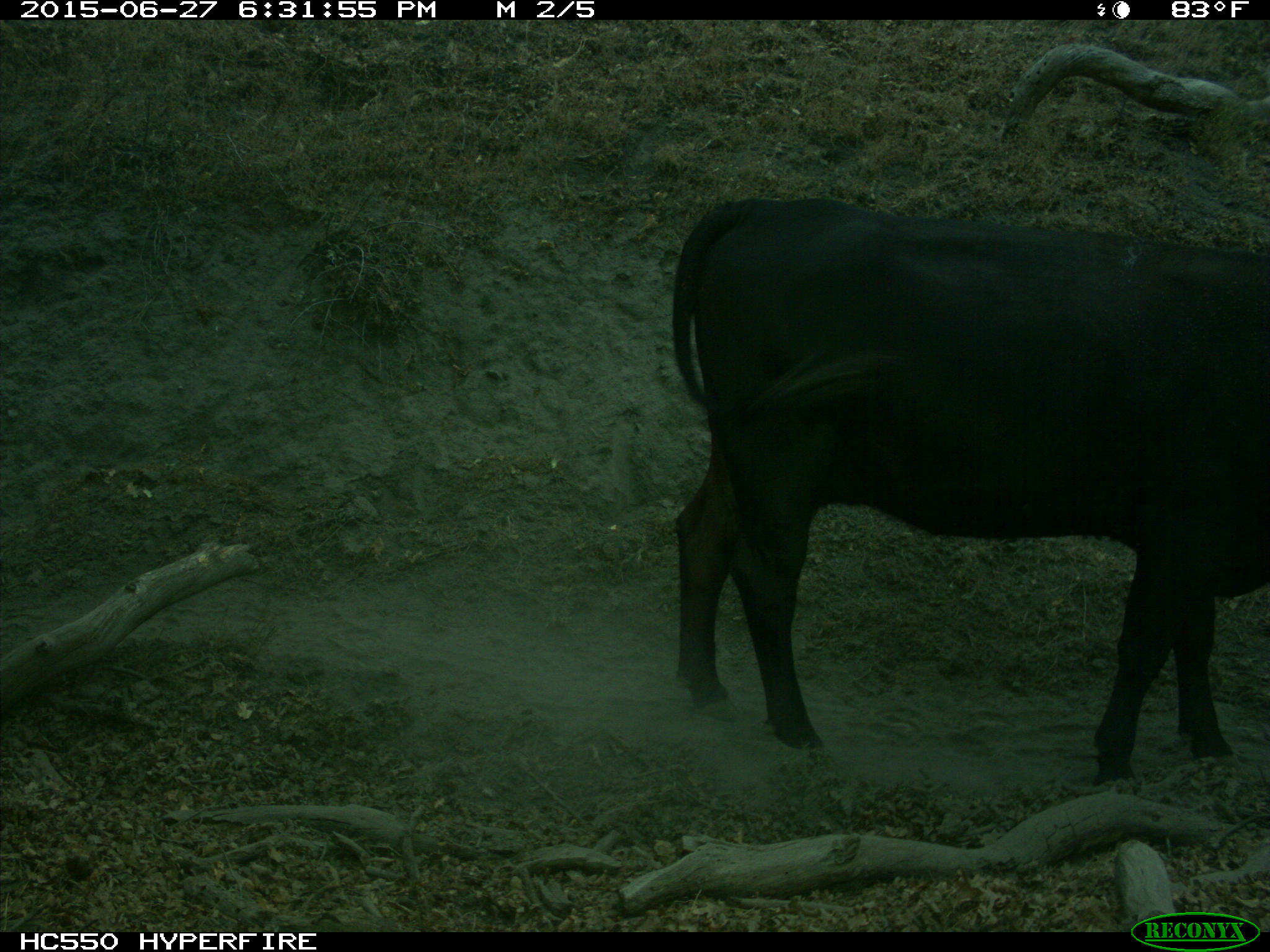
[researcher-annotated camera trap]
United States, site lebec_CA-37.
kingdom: Animalia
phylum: Chordata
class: Mammalia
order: Artiodactyla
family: Bovidae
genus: Bos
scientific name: Bos taurus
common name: domestic cow